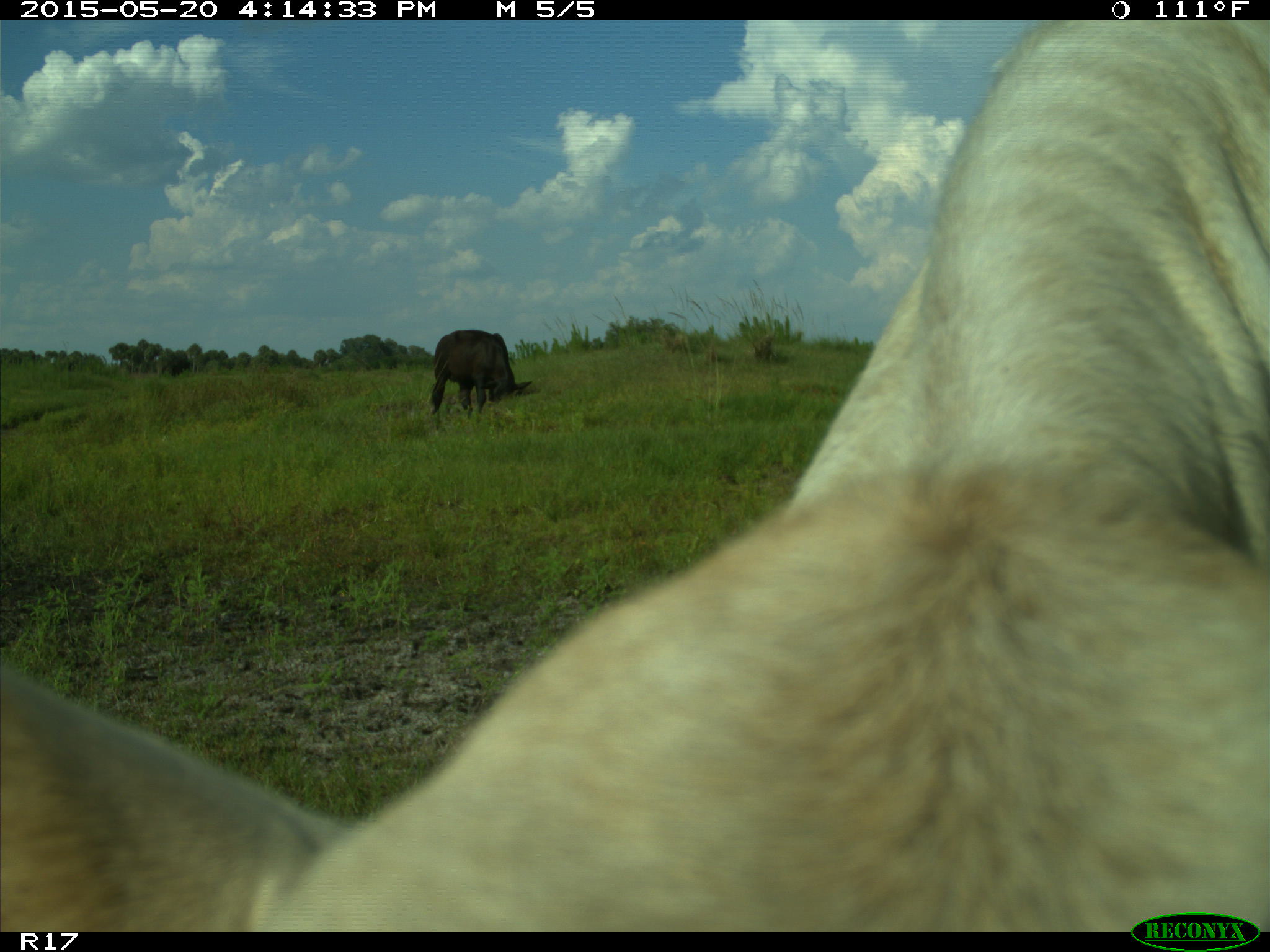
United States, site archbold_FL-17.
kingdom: Animalia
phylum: Chordata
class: Mammalia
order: Artiodactyla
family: Bovidae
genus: Bos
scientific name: Bos taurus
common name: domestic cow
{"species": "Bos taurus (domestic cow)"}